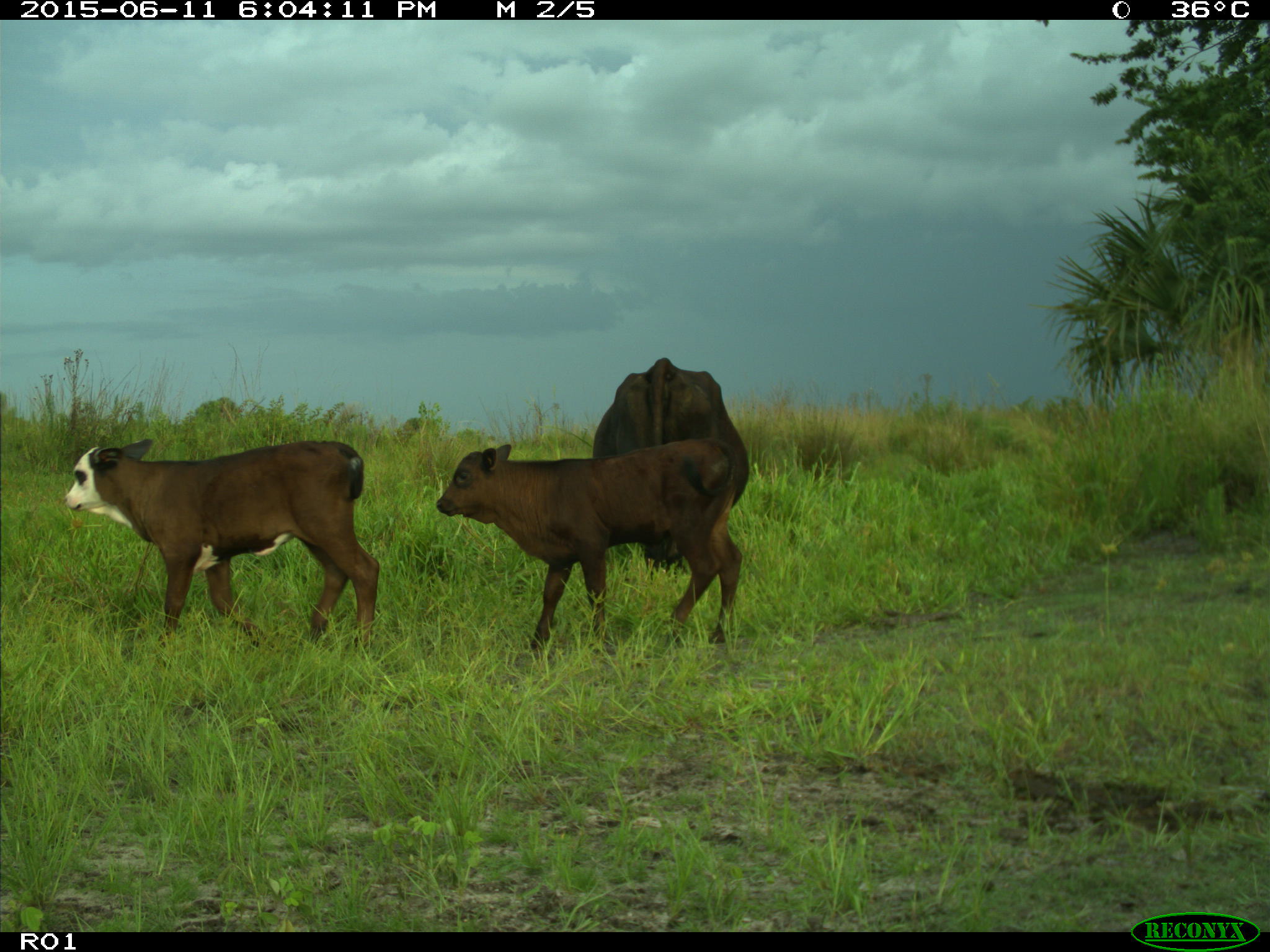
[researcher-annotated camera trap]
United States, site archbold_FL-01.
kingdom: Animalia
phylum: Chordata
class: Mammalia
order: Artiodactyla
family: Bovidae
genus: Bos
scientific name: Bos taurus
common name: domestic cow